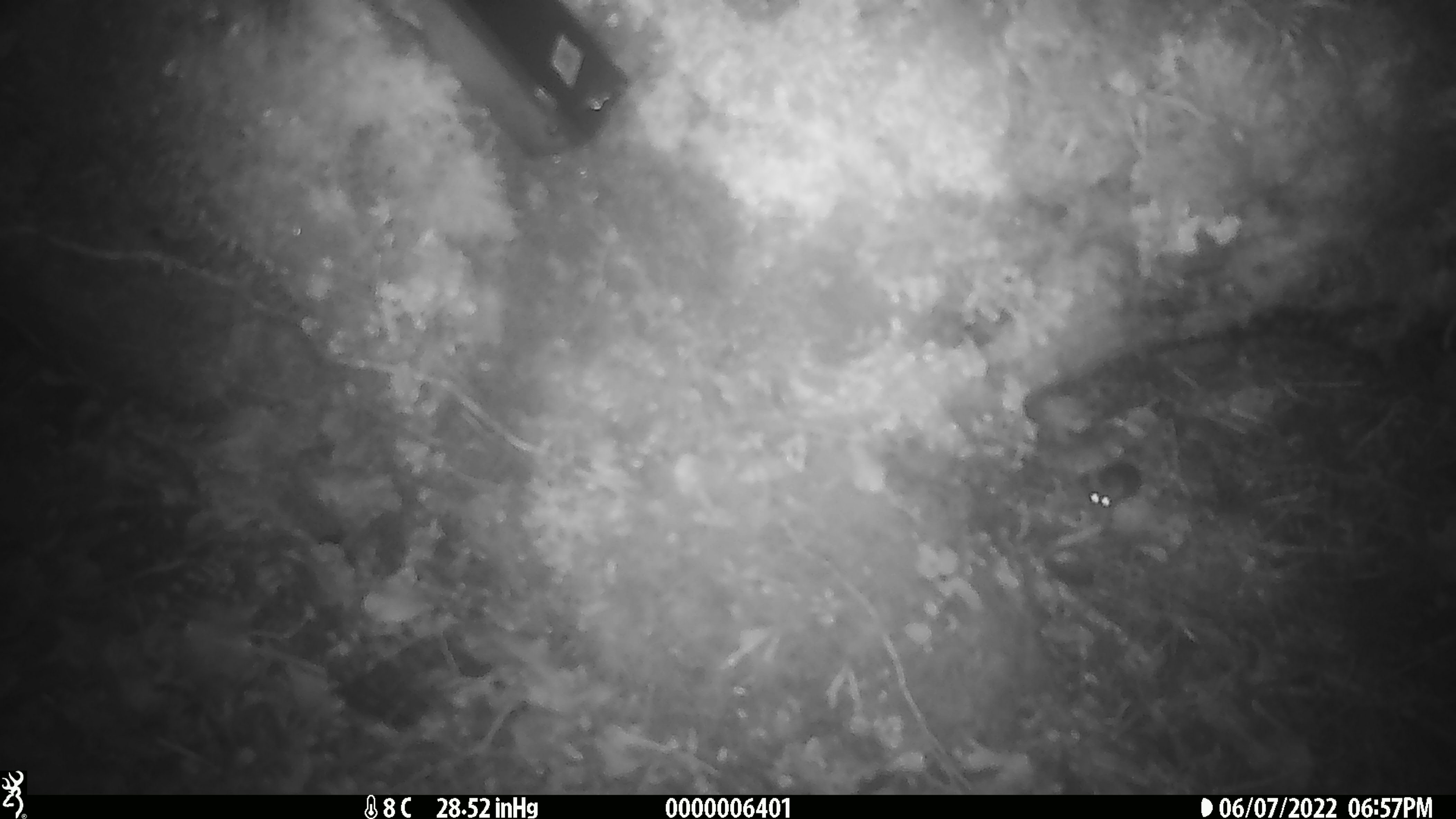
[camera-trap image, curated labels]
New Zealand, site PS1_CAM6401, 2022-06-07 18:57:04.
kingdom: Animalia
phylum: Chordata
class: Mammalia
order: Rodentia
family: Muridae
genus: Mus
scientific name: Mus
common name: mouse